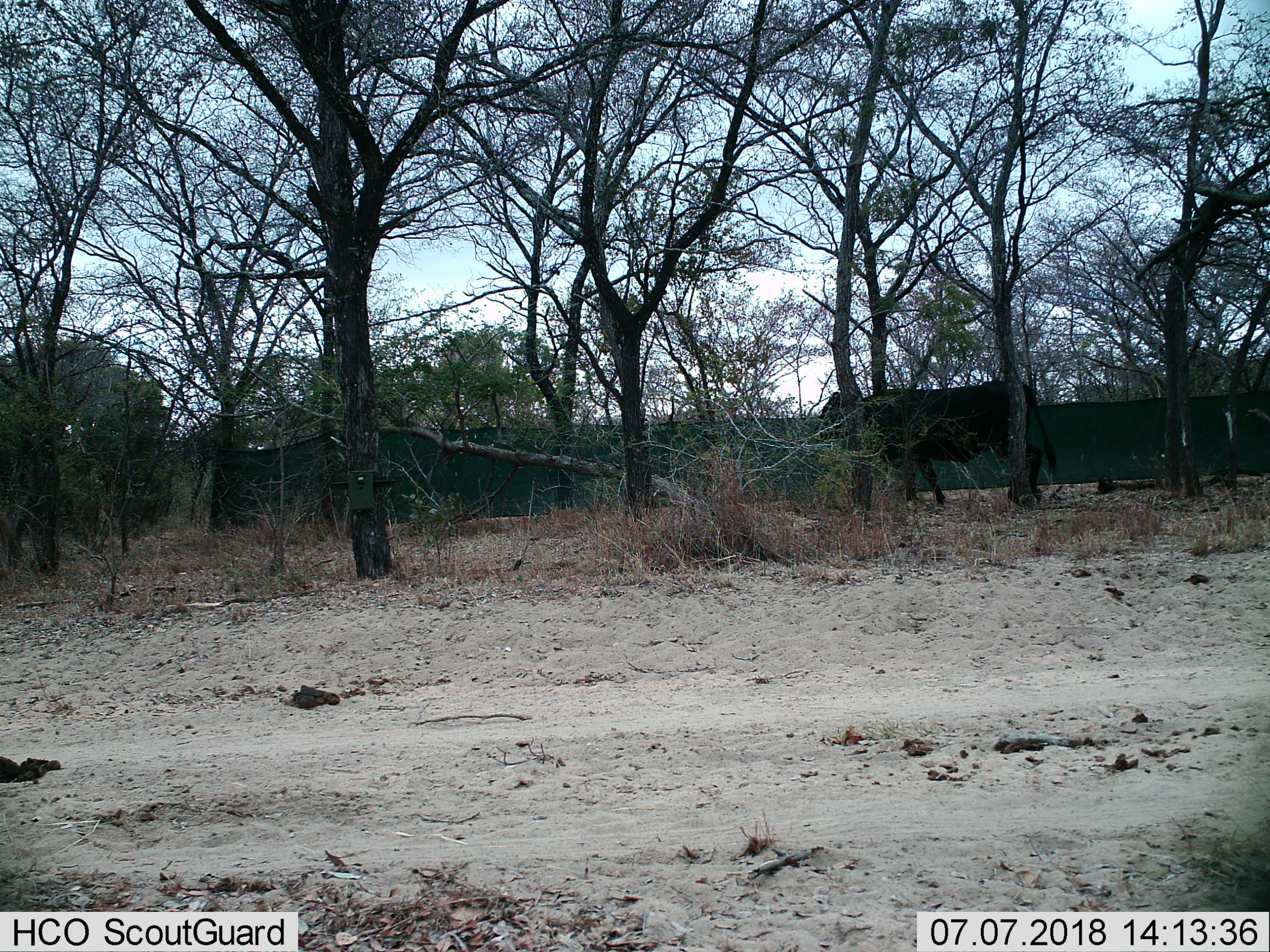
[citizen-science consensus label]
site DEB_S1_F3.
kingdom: Animalia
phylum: Chordata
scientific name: Vertebrata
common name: domestic animal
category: domesticanimal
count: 1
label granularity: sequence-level